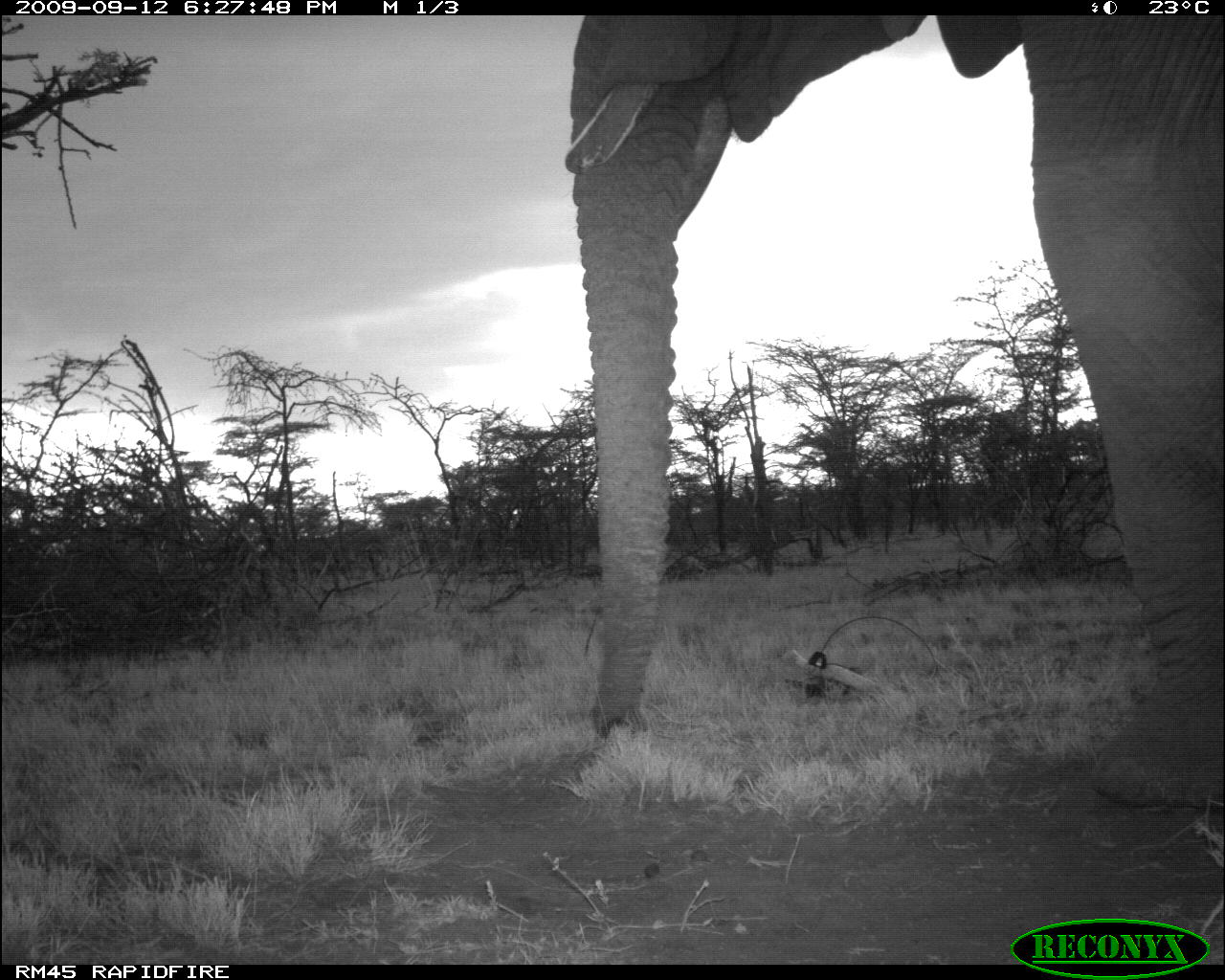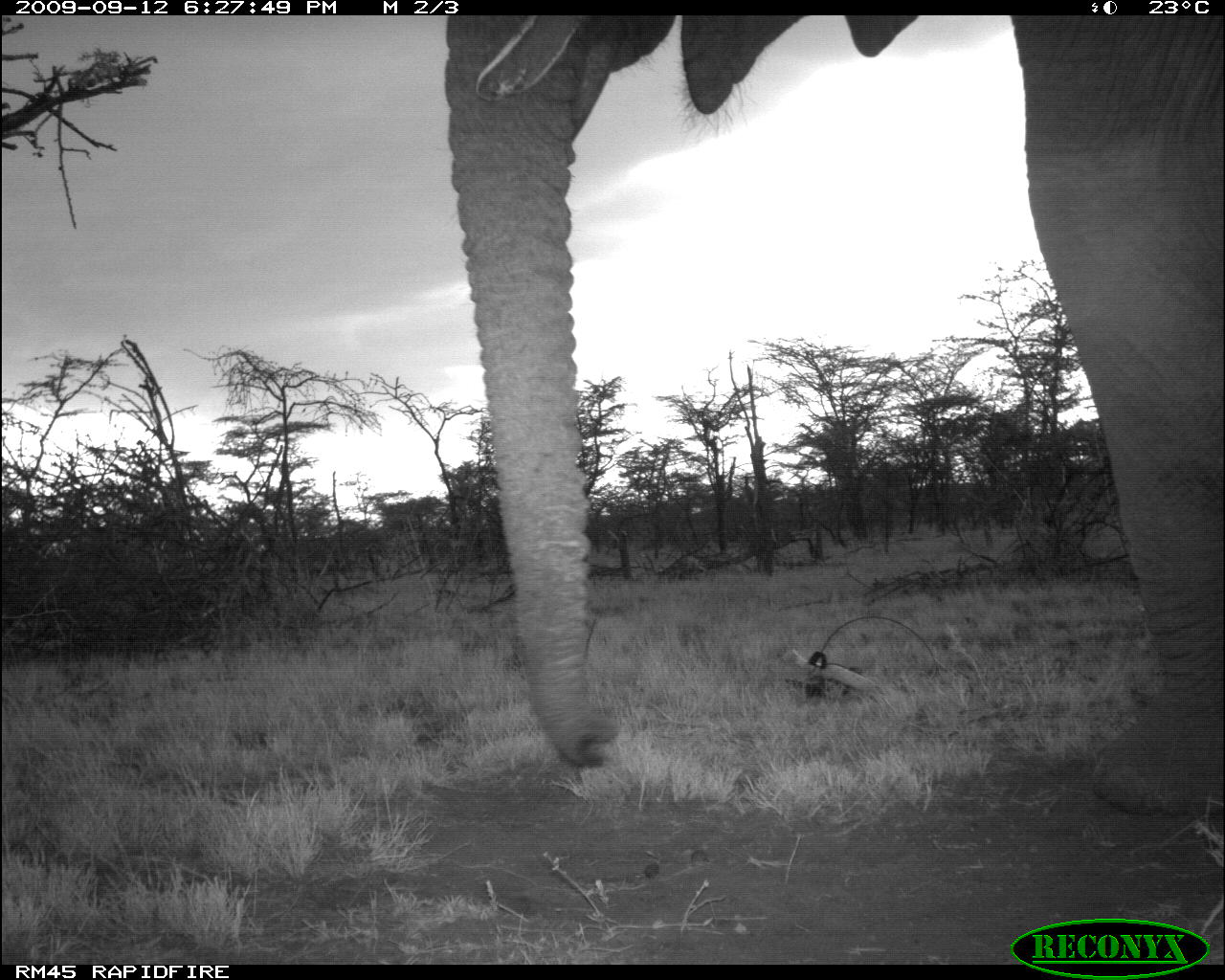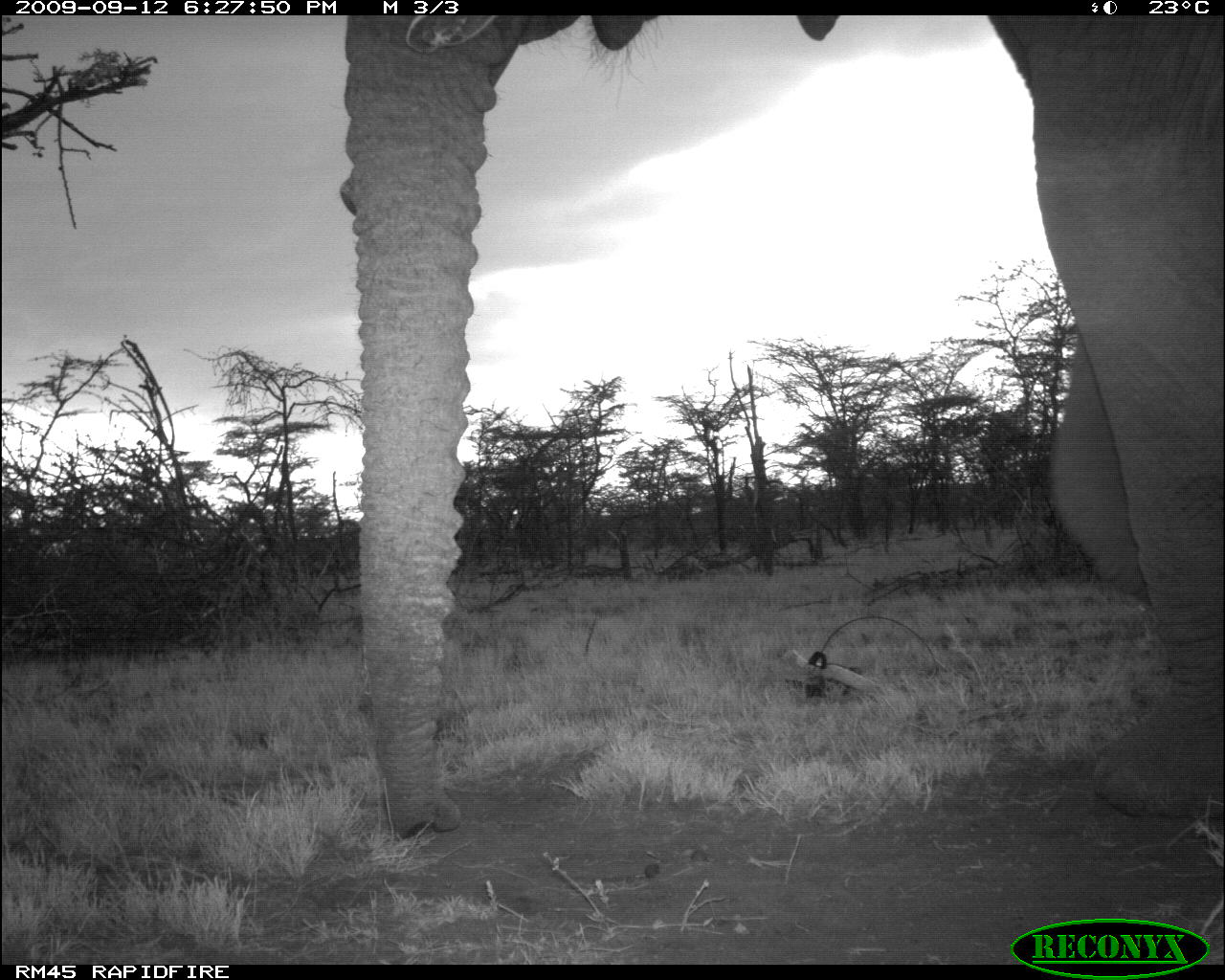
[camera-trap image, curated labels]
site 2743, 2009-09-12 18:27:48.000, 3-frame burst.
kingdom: Animalia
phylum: Chordata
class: Mammalia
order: Proboscidea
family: Elephantidae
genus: Loxodonta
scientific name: Loxodonta africana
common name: african bush elephant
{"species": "Loxodonta africana (african bush elephant)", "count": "1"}